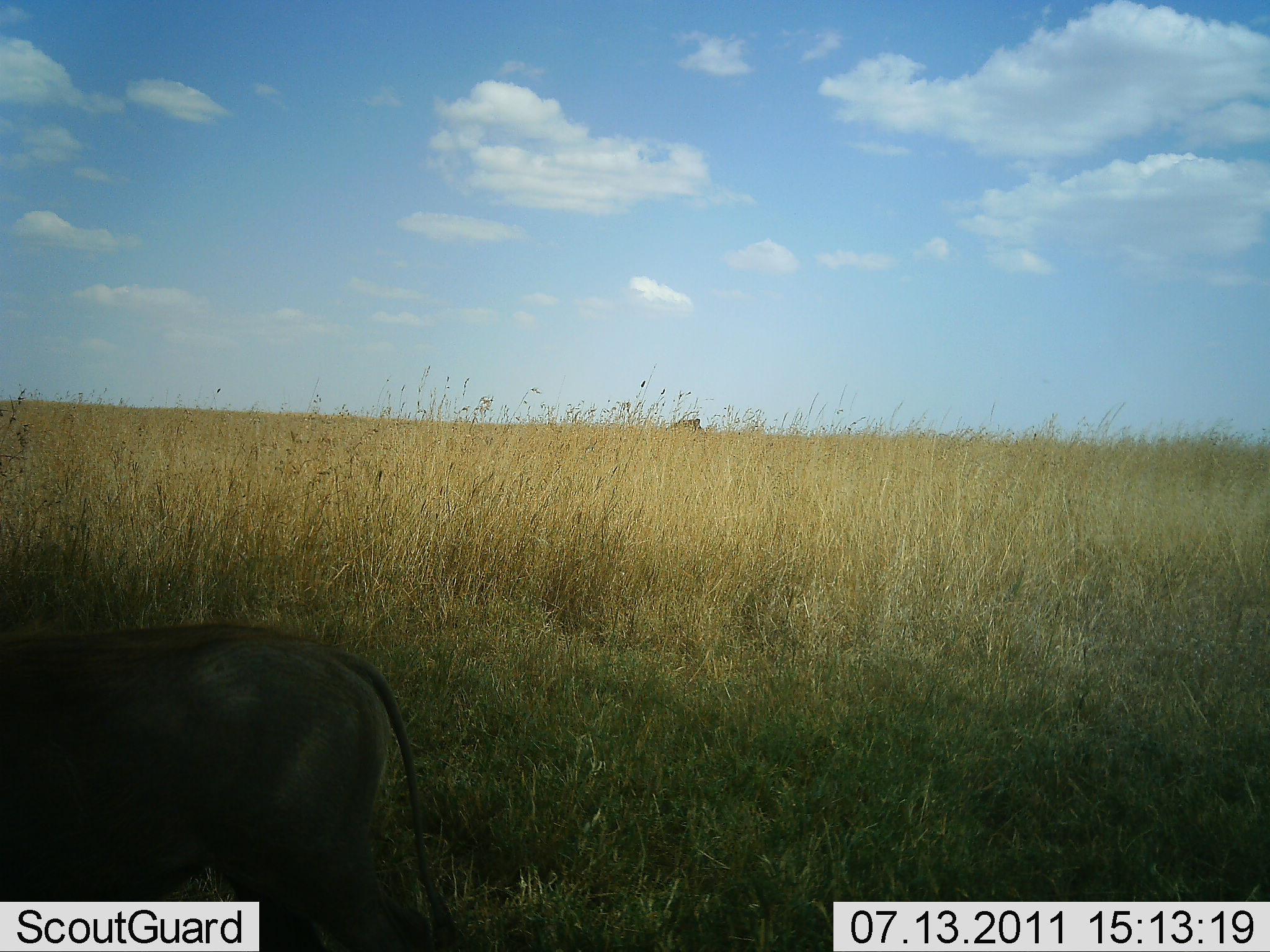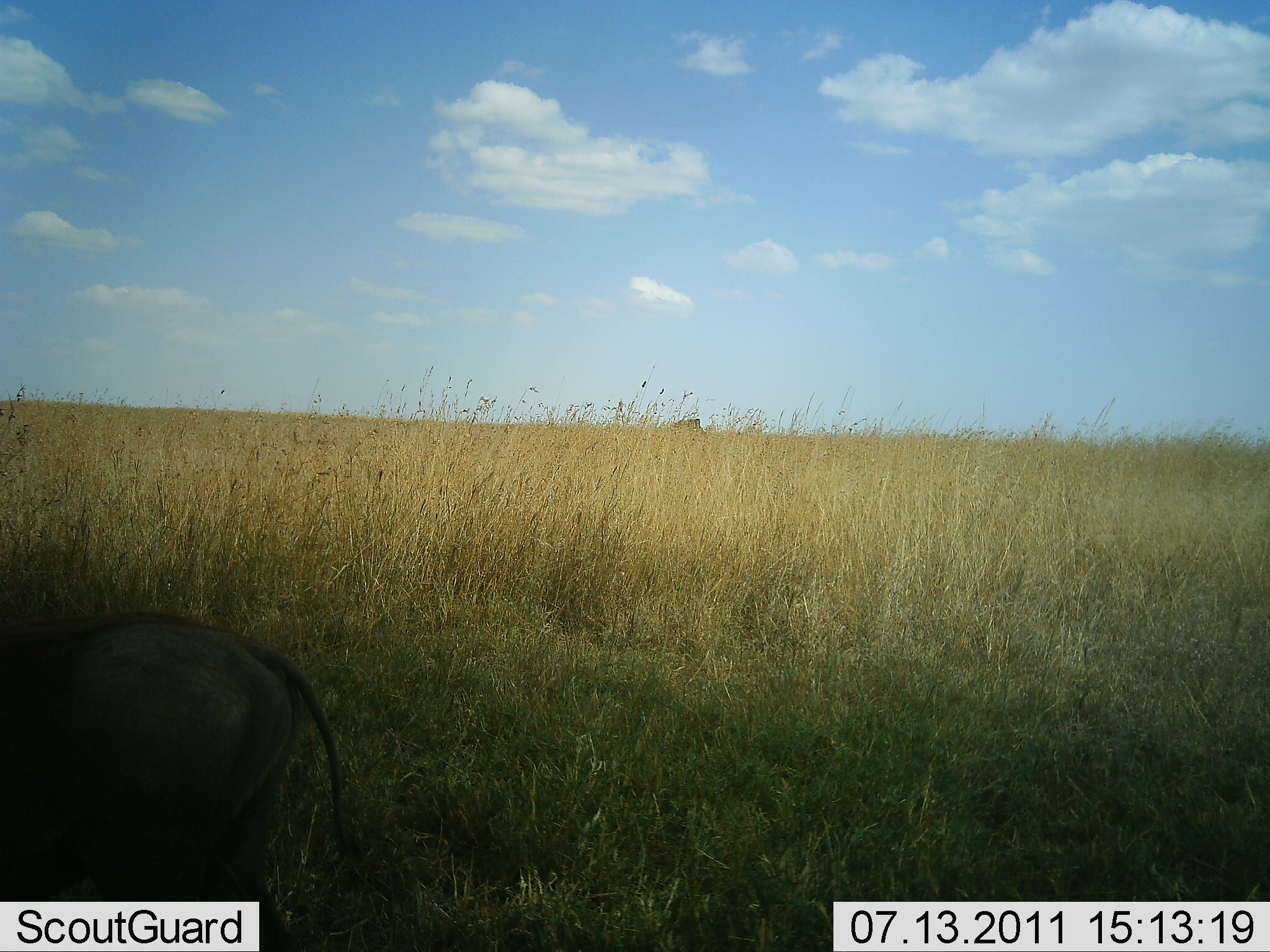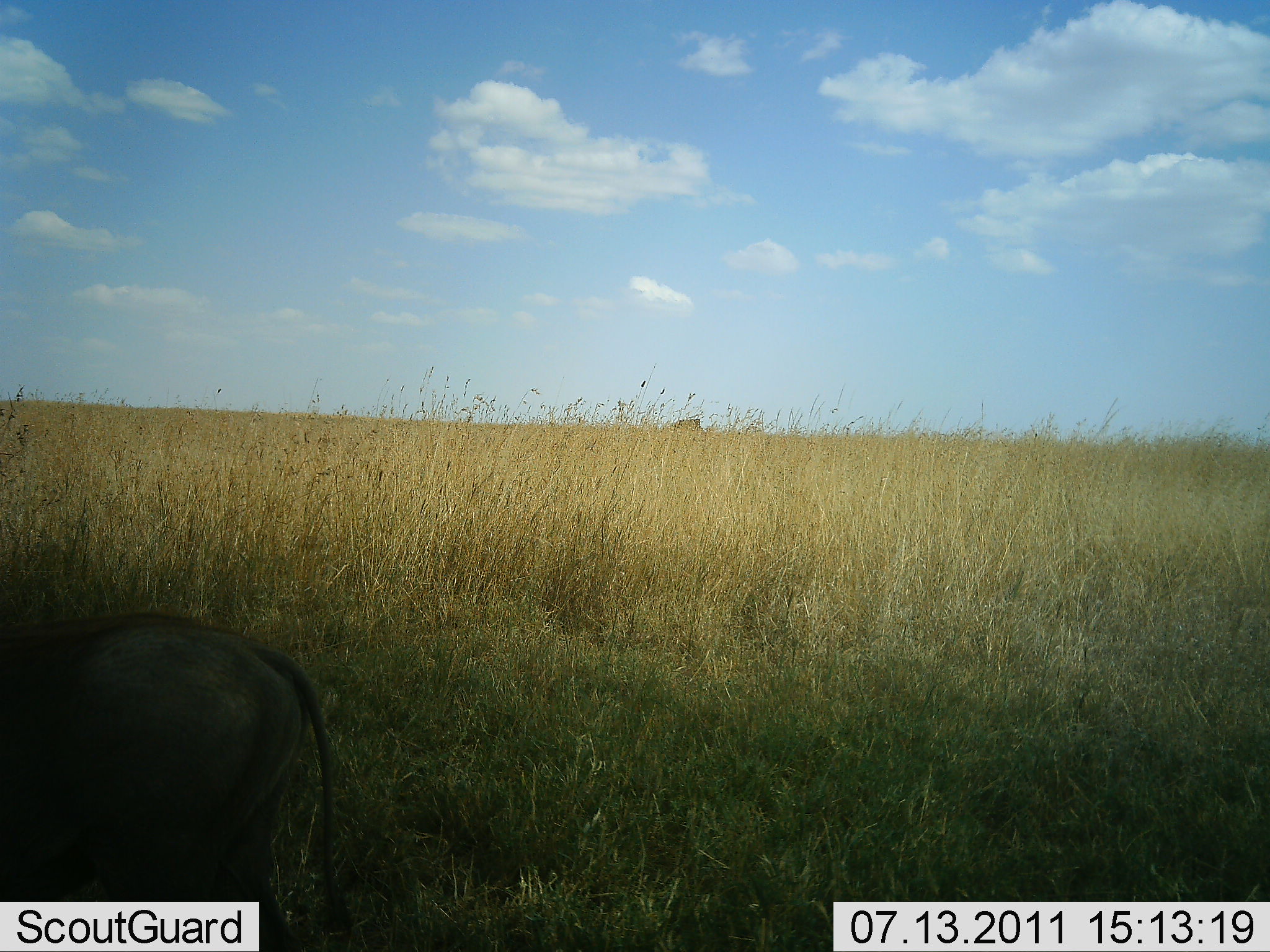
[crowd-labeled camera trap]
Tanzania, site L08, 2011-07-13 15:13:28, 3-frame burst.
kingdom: Animalia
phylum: Chordata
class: Mammalia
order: Artiodactyla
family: Suidae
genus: Phacochoerus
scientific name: Phacochoerus africanus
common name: warthog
Warthog (Phacochoerus africanus), count 1. Behavior (volunteer vote fractions): standing 55%, resting 0%, moving 36%, interacting 0%. Young present (vote fraction): 0%. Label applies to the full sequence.